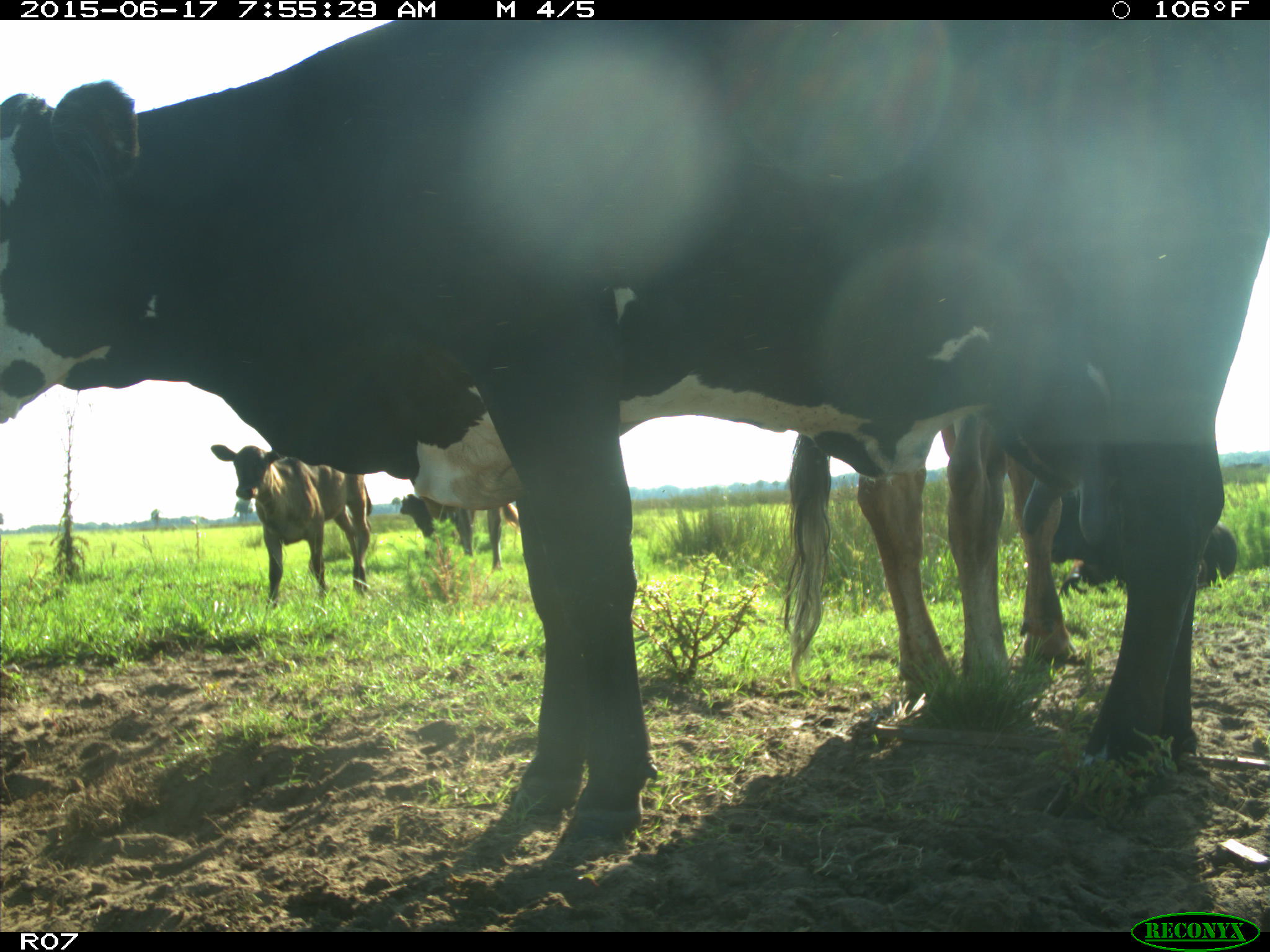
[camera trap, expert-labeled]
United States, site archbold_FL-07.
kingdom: Animalia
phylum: Chordata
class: Mammalia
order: Artiodactyla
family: Bovidae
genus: Bos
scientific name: Bos taurus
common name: domestic cow